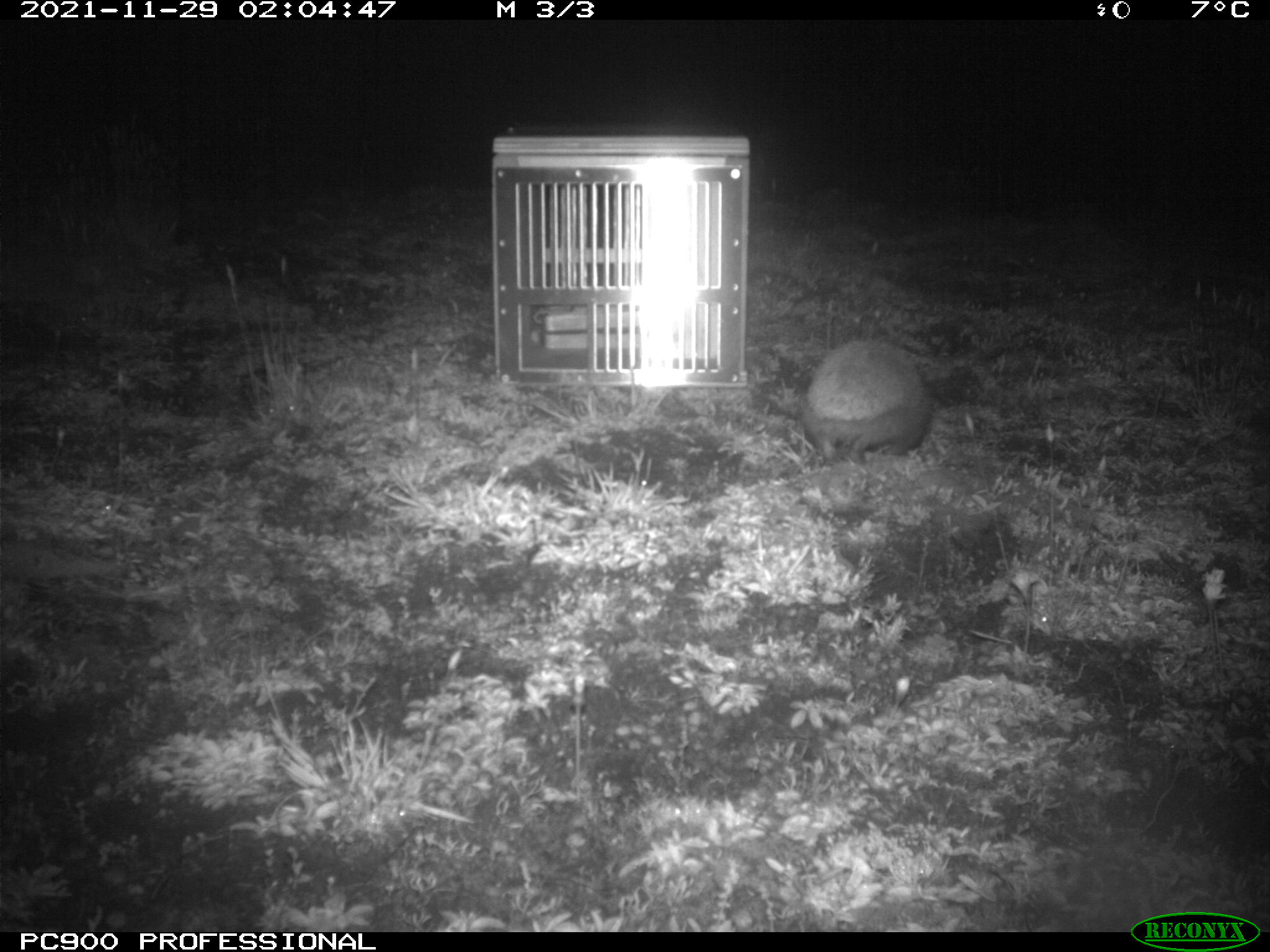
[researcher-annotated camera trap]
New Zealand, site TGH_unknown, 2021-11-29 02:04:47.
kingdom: Animalia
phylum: Chordata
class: Mammalia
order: Eulipotyphla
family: Erinaceidae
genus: Erinaceus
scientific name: Erinaceus europaeus europaeus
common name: european hedgehog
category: hedgehog